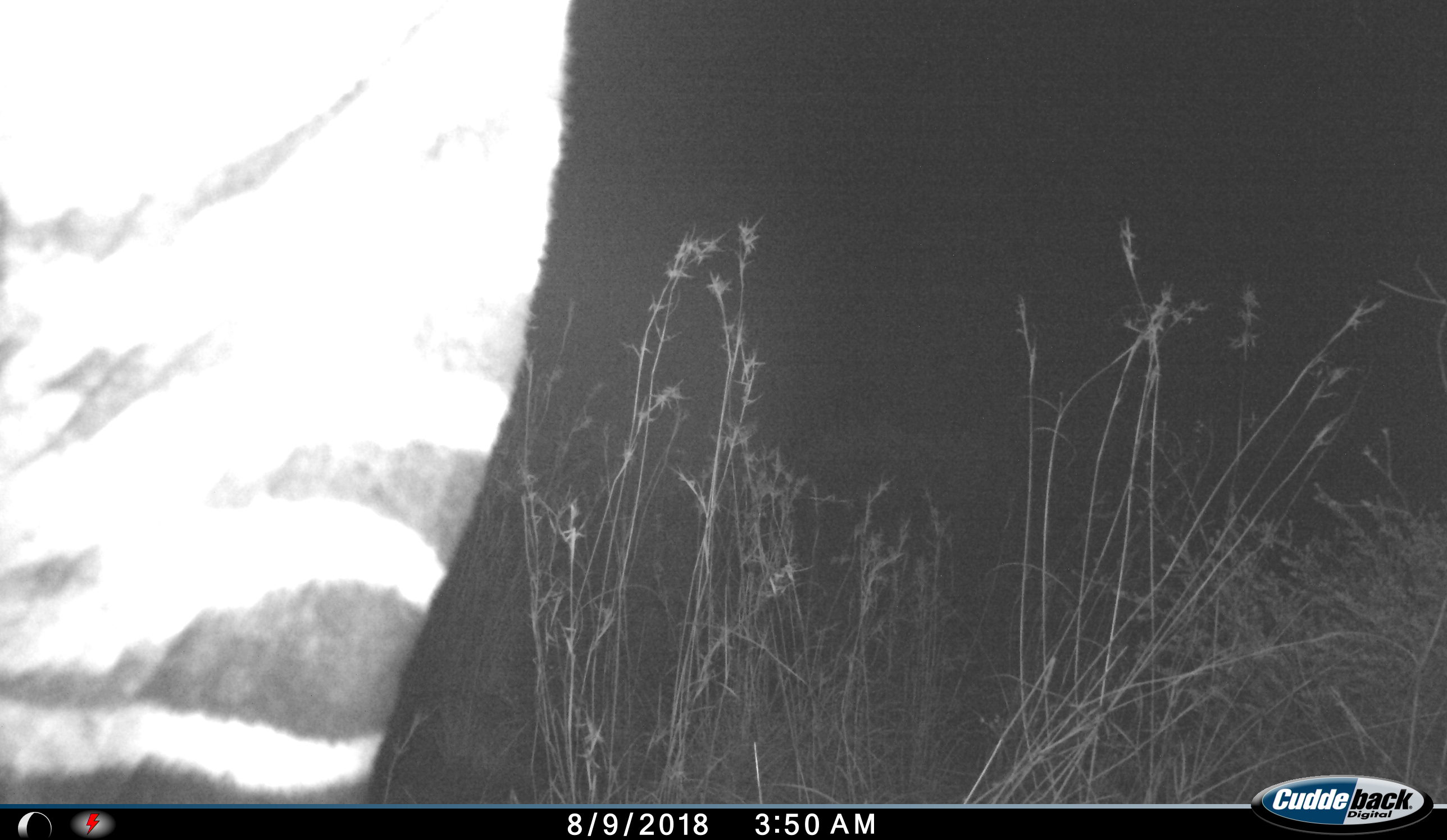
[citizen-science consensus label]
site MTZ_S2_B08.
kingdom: Animalia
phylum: Chordata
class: Mammalia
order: Perissodactyla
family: Equidae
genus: Equus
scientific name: Equus zebra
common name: mountain zebra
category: zebramountain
Zebramountain (mountain zebra) (Equus zebra), count 1. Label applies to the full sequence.